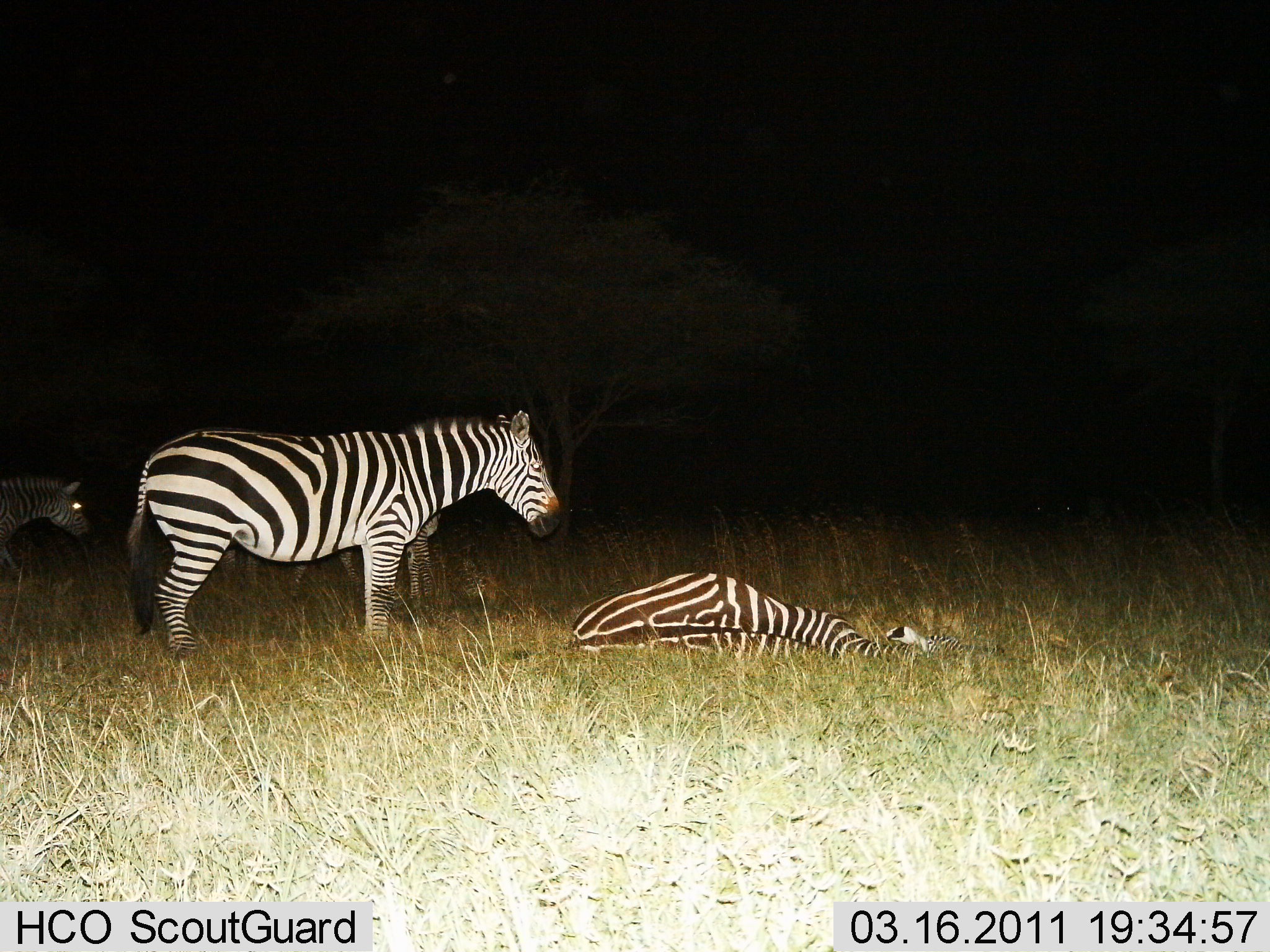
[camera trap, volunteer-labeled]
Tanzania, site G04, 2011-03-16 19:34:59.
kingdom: Animalia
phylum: Chordata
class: Mammalia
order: Perissodactyla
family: Equidae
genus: Equus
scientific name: Equus quagga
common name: plains zebra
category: zebra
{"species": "zebra (plains zebra) (Equus quagga)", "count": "4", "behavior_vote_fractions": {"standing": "85%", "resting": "100%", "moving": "0%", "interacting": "0%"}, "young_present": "15%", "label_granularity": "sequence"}